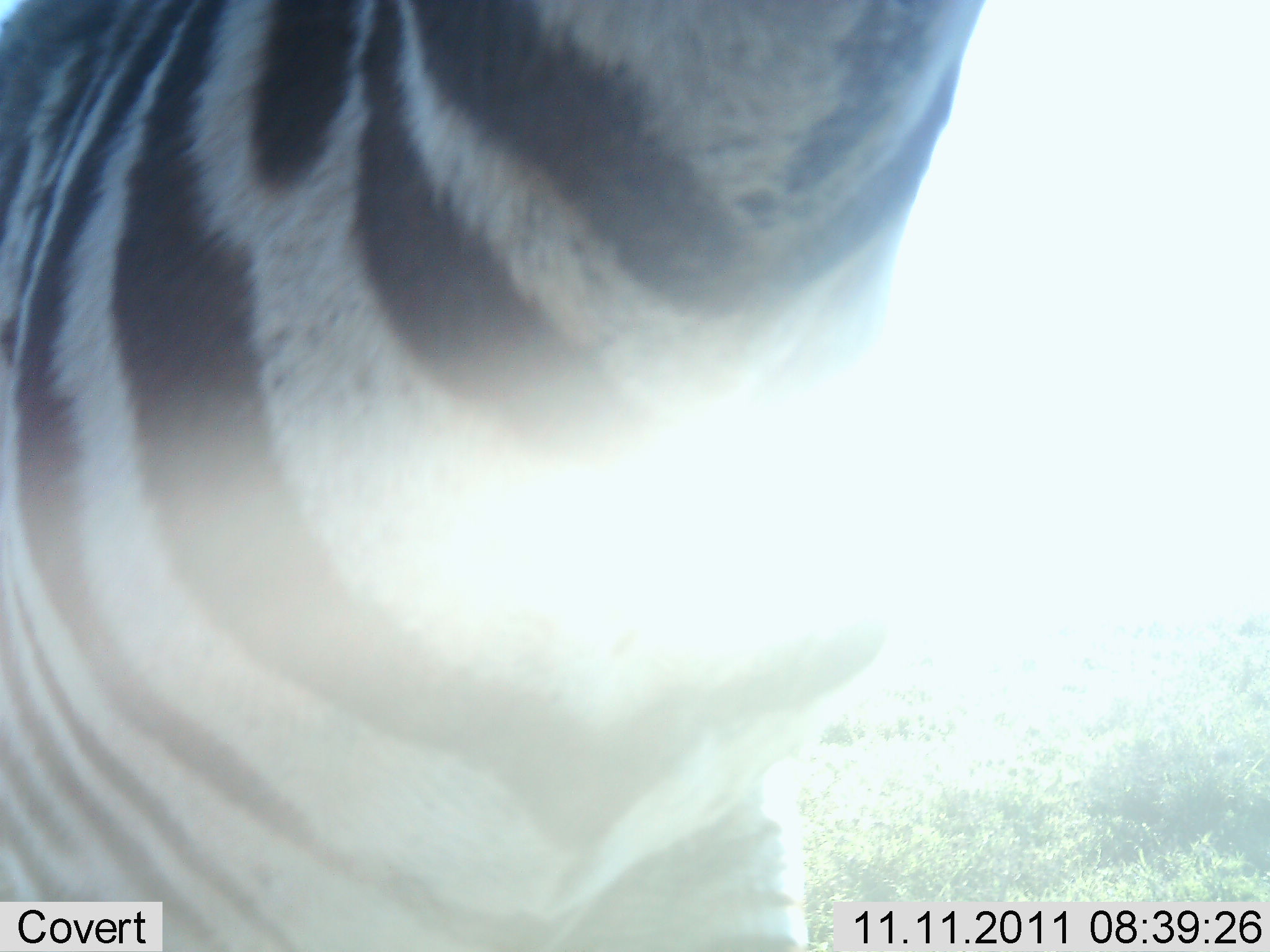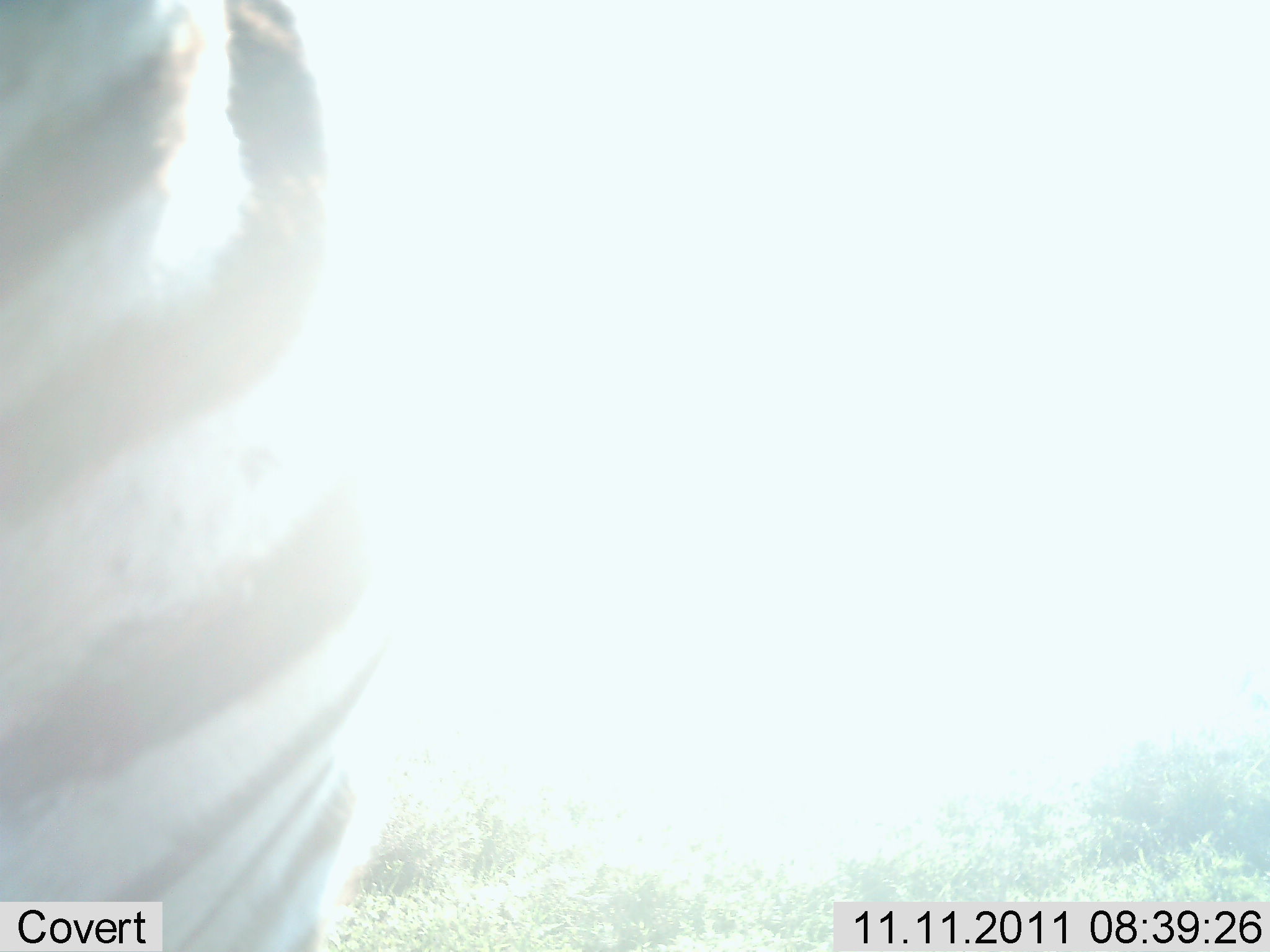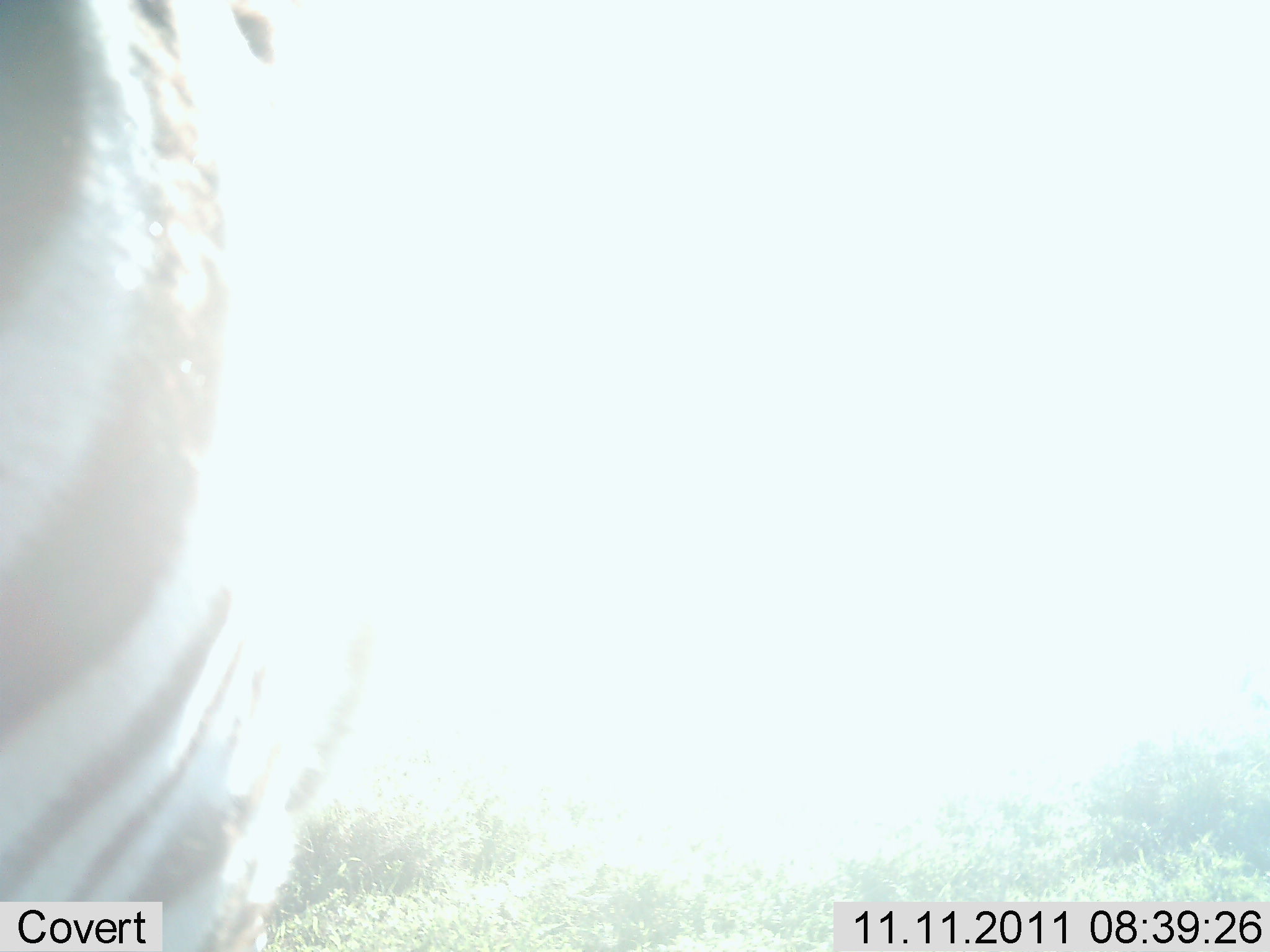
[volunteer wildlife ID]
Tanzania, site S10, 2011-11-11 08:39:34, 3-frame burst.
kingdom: Animalia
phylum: Chordata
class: Mammalia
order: Perissodactyla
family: Equidae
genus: Equus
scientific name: Equus quagga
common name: plains zebra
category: zebra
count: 1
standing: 62%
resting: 0%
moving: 23%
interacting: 23%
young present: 0%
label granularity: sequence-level